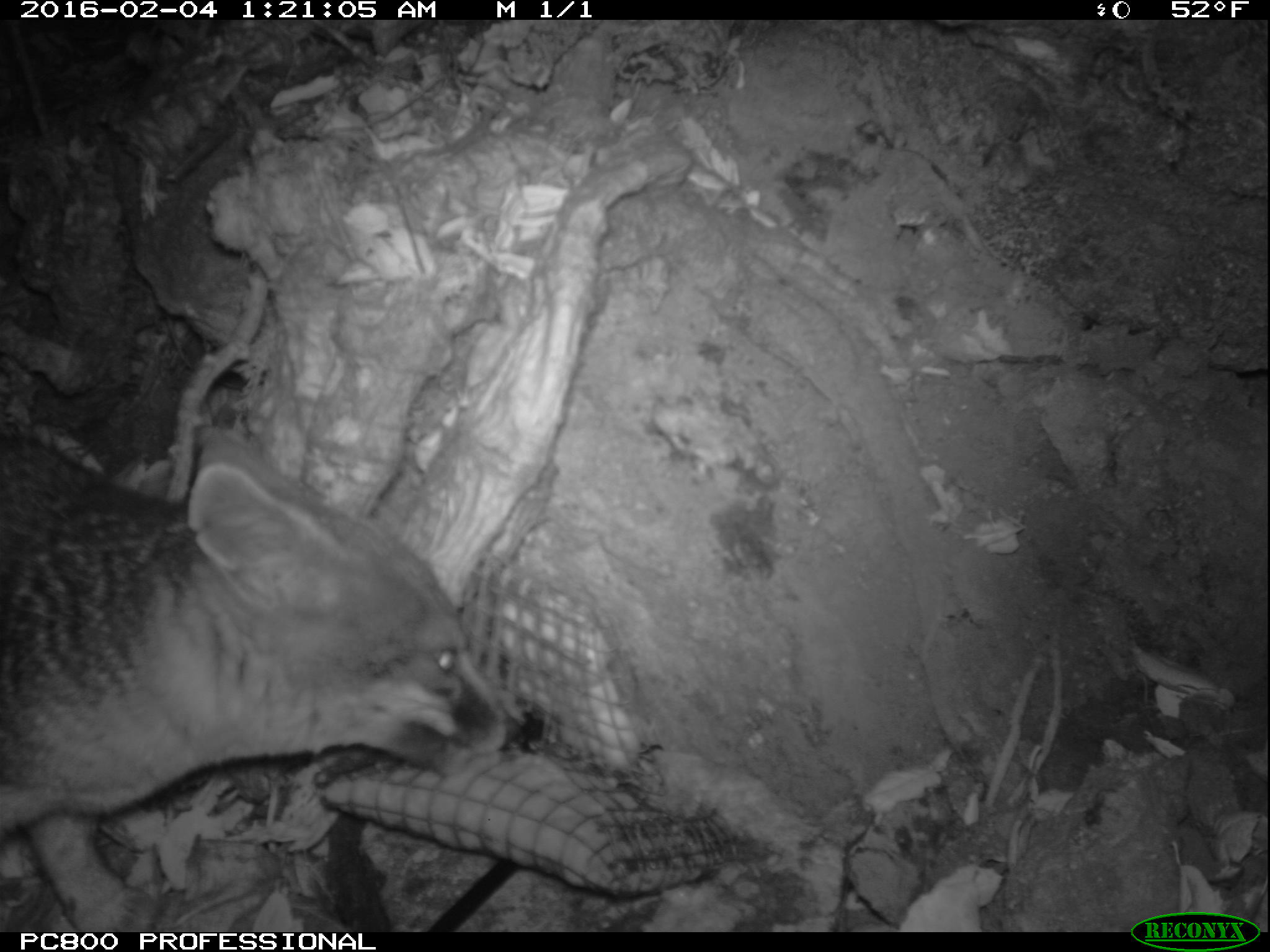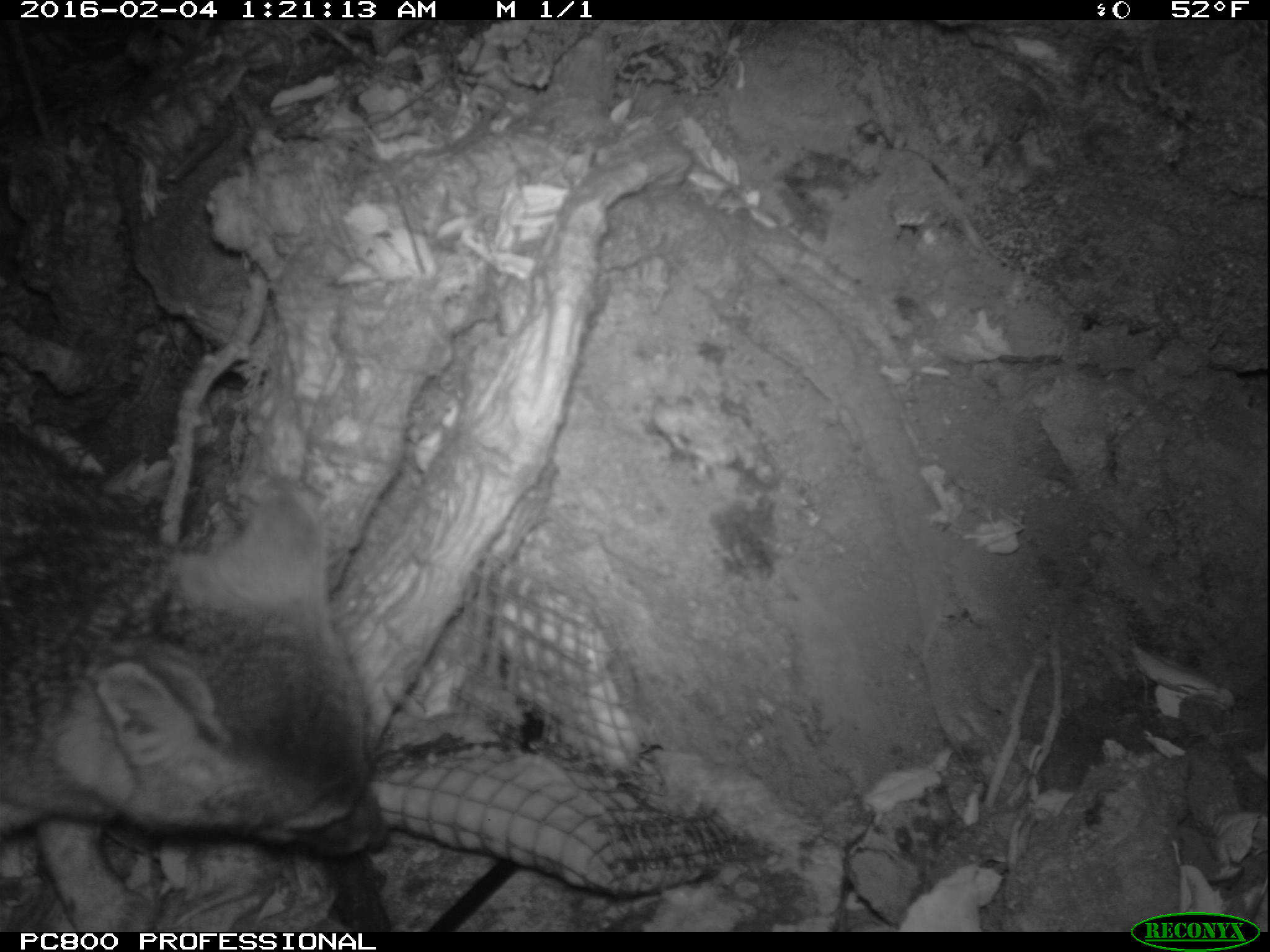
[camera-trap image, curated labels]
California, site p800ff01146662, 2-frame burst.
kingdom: Animalia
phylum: Chordata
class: Mammalia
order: Carnivora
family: Canidae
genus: Urocyon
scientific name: Urocyon littoralis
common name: island fox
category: fox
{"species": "fox (island fox) (Urocyon littoralis)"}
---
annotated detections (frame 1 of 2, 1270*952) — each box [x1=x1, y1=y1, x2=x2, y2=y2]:
fox: [x1=0, y1=430, x2=520, y2=930]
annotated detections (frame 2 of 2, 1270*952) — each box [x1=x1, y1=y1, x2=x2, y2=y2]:
fox: [x1=0, y1=426, x2=388, y2=932]